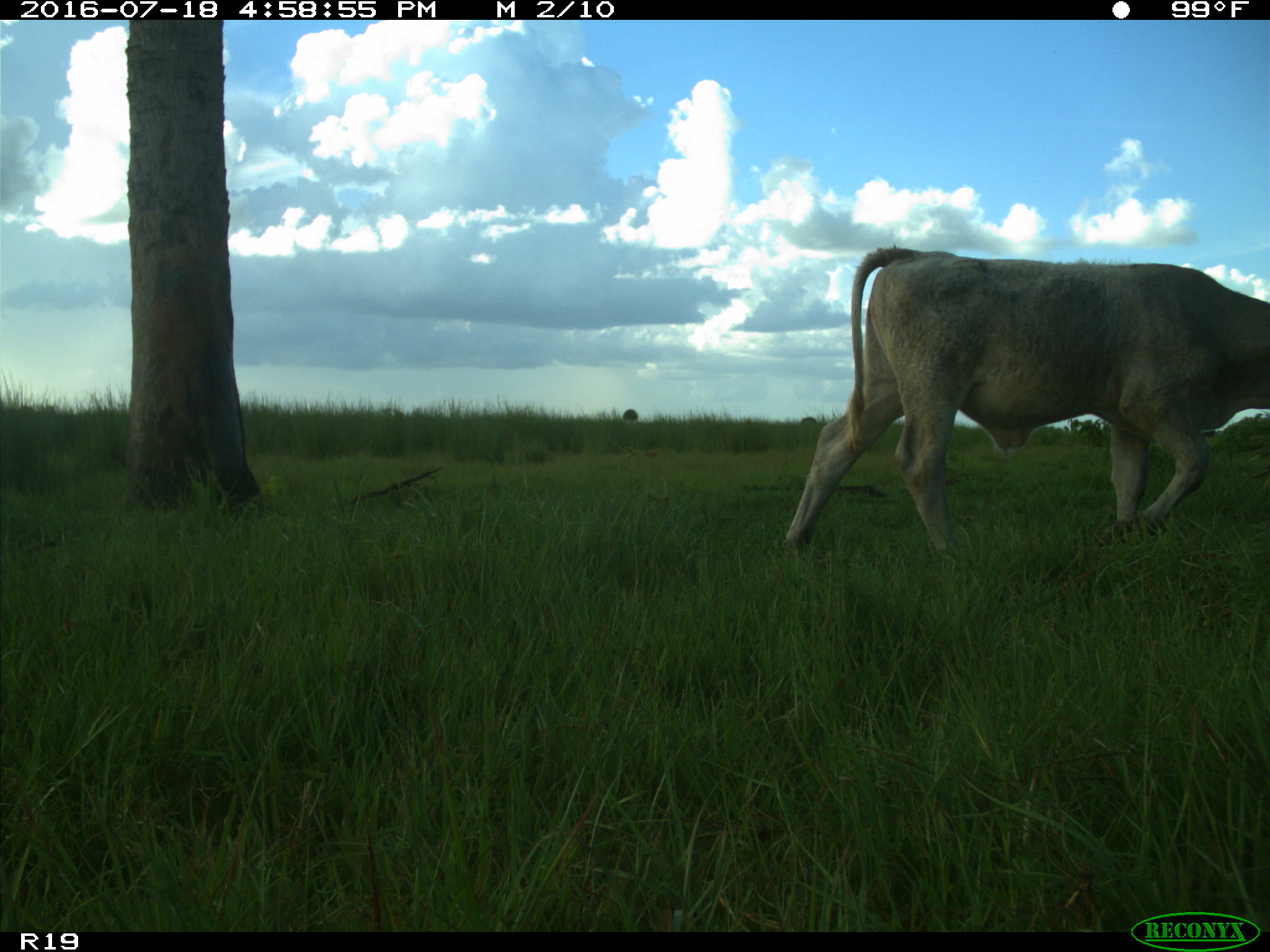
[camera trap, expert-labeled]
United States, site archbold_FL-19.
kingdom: Animalia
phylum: Chordata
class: Mammalia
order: Artiodactyla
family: Bovidae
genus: Bos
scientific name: Bos taurus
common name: domestic cow